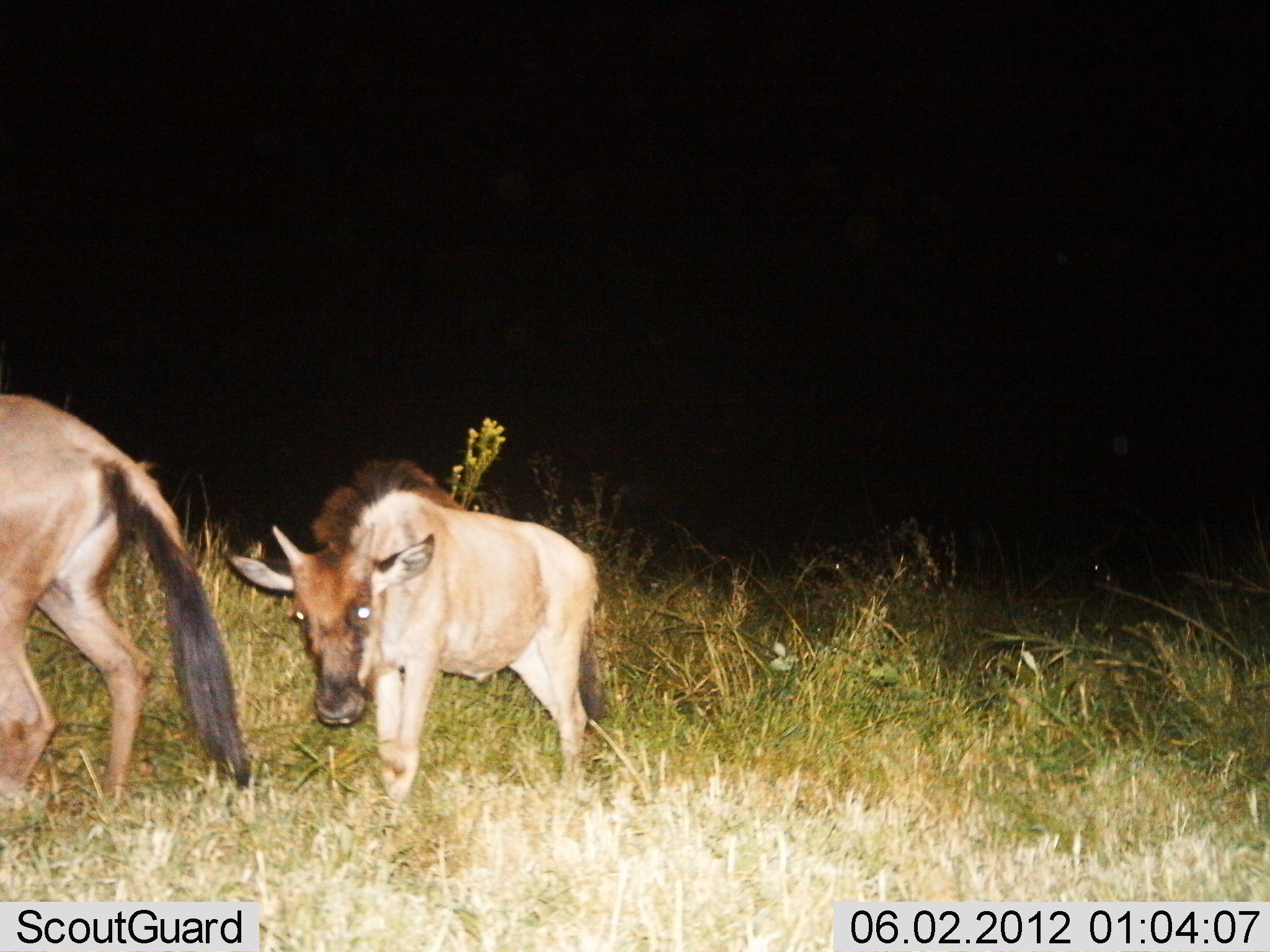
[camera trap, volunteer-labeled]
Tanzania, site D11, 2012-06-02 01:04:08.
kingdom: Animalia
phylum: Chordata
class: Mammalia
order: Artiodactyla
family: Bovidae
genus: Connochaetes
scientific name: Connochaetes taurinus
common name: blue wildebeest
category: wildebeest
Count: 2.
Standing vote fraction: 60%.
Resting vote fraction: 0%.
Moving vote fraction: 50%.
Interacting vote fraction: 0%.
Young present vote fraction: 100%.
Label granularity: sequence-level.